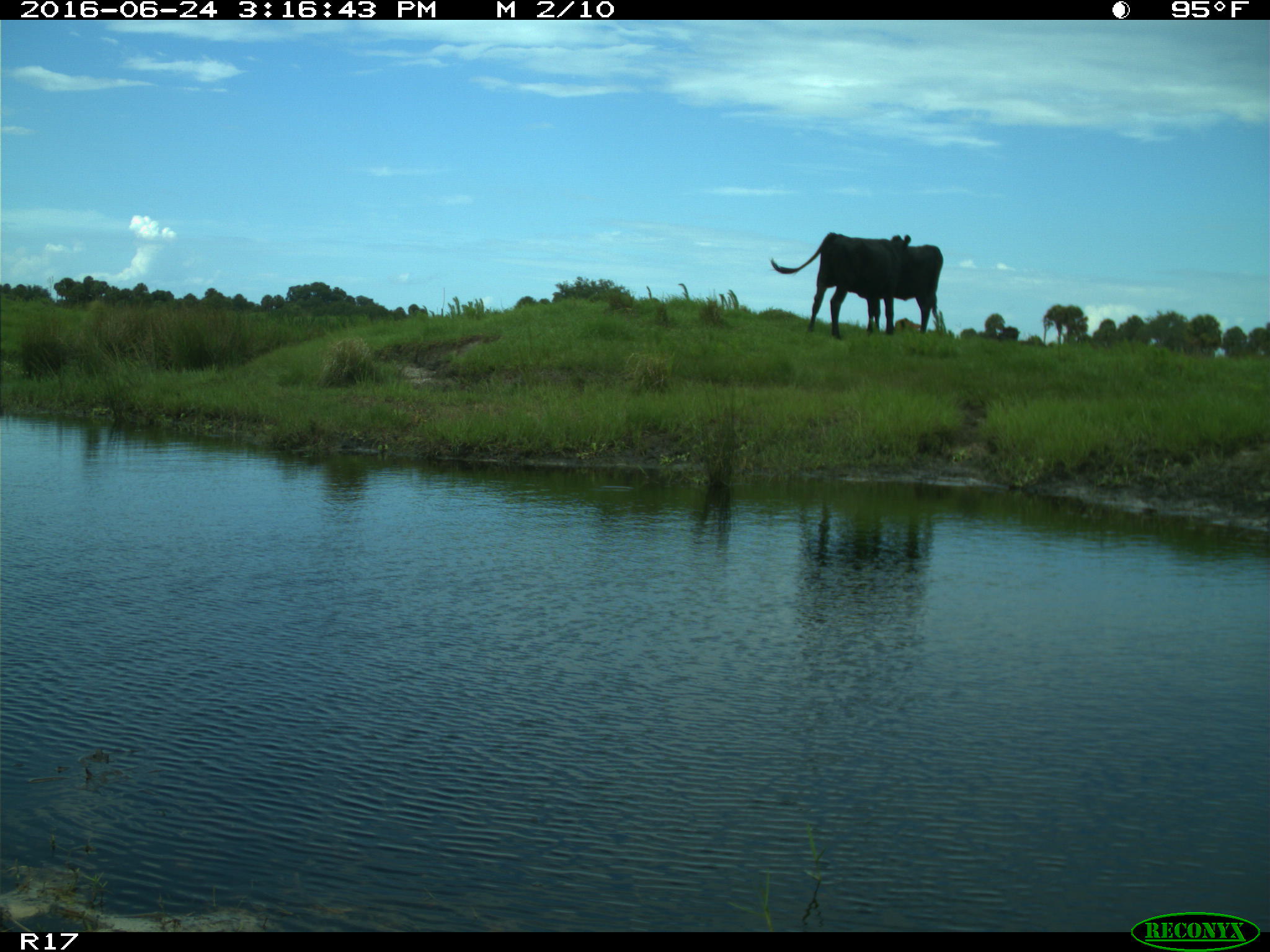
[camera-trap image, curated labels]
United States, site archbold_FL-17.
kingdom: Animalia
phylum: Chordata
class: Mammalia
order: Artiodactyla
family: Bovidae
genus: Bos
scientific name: Bos taurus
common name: domestic cow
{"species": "Bos taurus (domestic cow)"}